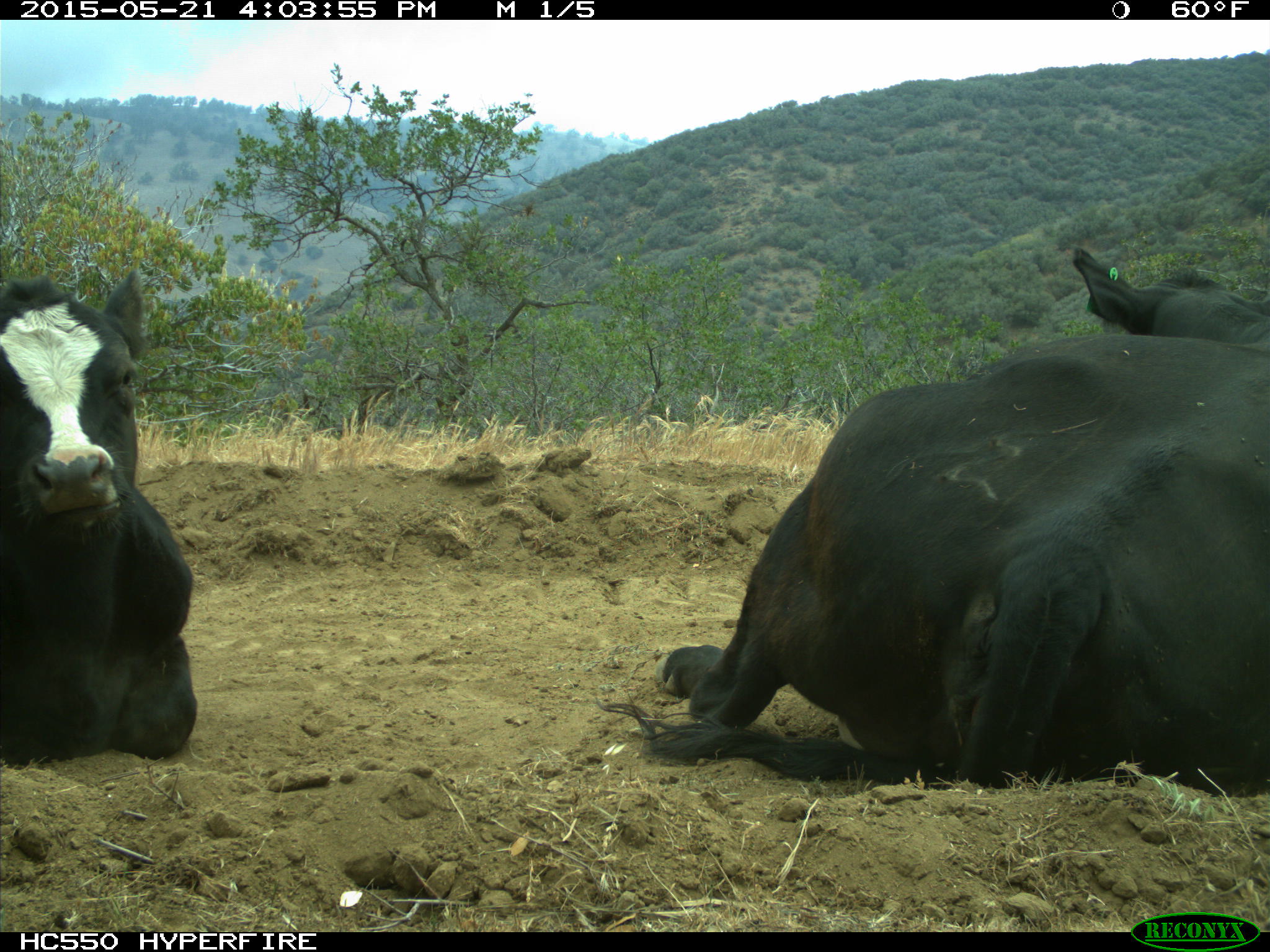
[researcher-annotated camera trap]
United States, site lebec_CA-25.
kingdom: Animalia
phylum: Chordata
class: Mammalia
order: Artiodactyla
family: Bovidae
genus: Bos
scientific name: Bos taurus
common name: domestic cow